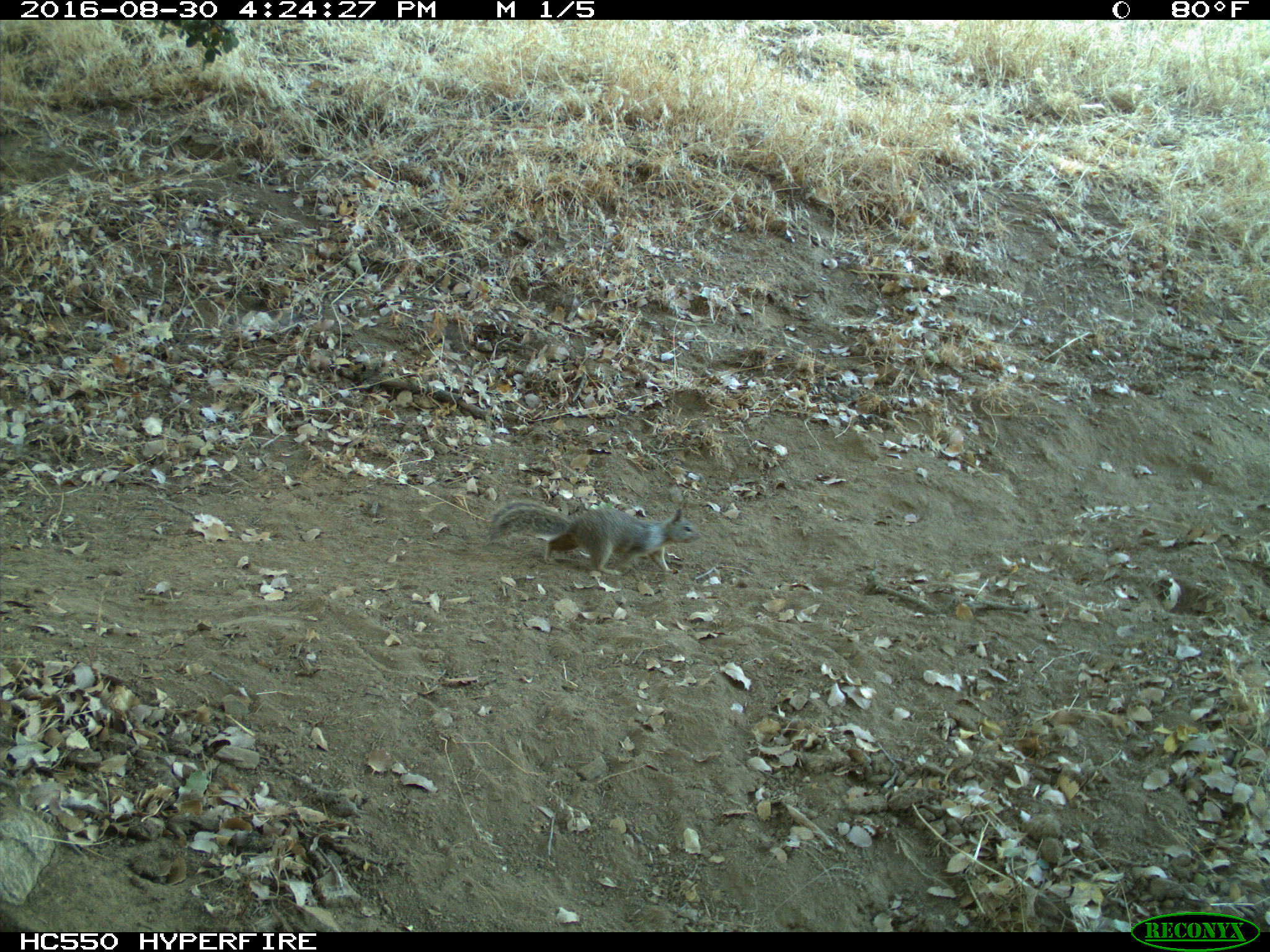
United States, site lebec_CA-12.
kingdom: Animalia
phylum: Chordata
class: Mammalia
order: Rodentia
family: Sciuridae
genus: Otospermophilus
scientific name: Otospermophilus beecheyi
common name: california ground squirrel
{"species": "Otospermophilus beecheyi (california ground squirrel)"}